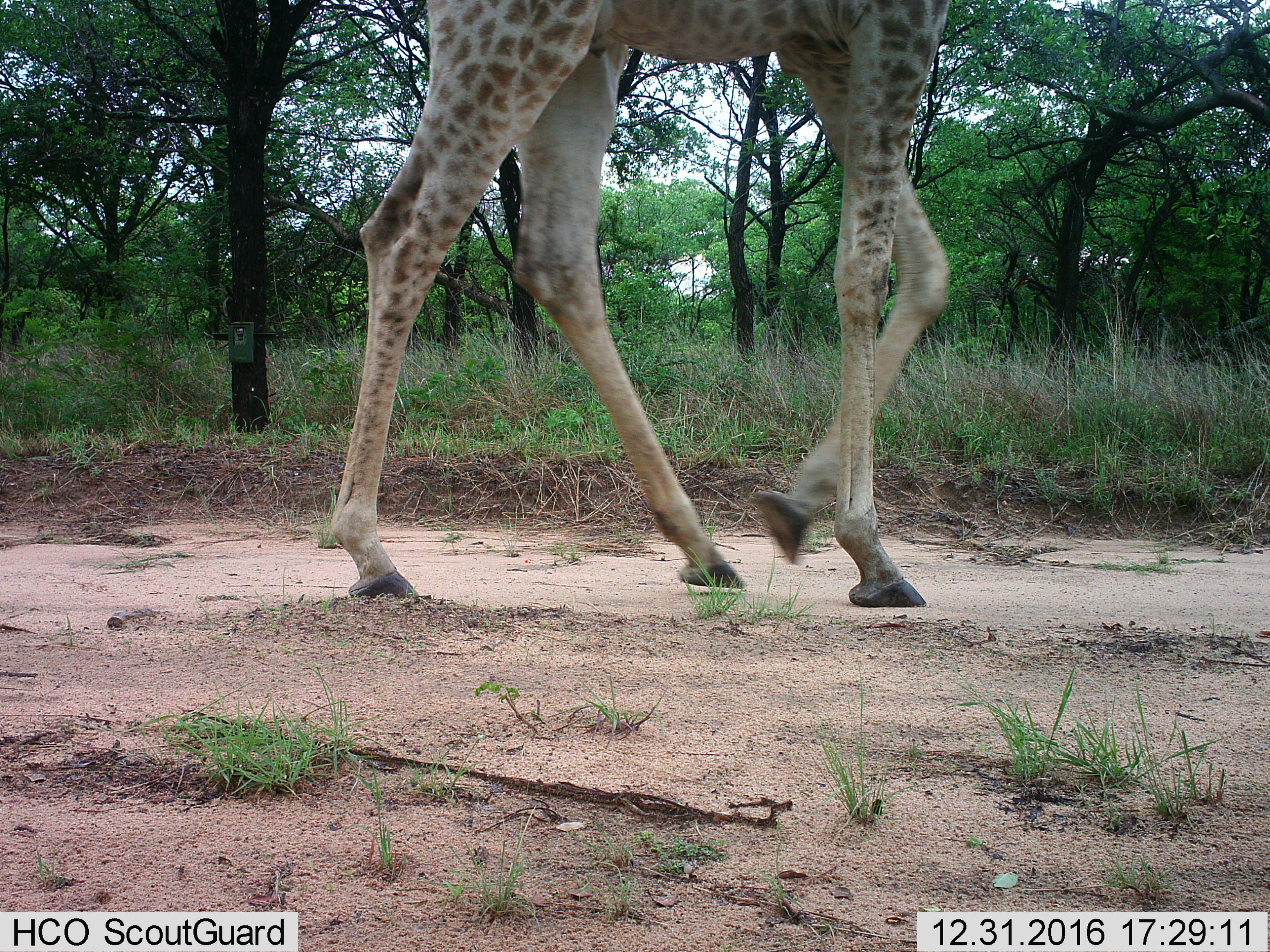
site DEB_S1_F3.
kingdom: Animalia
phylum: Chordata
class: Mammalia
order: Artiodactyla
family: Giraffidae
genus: Giraffa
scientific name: Giraffa camelopardalis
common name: giraffe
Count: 1.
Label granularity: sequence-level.